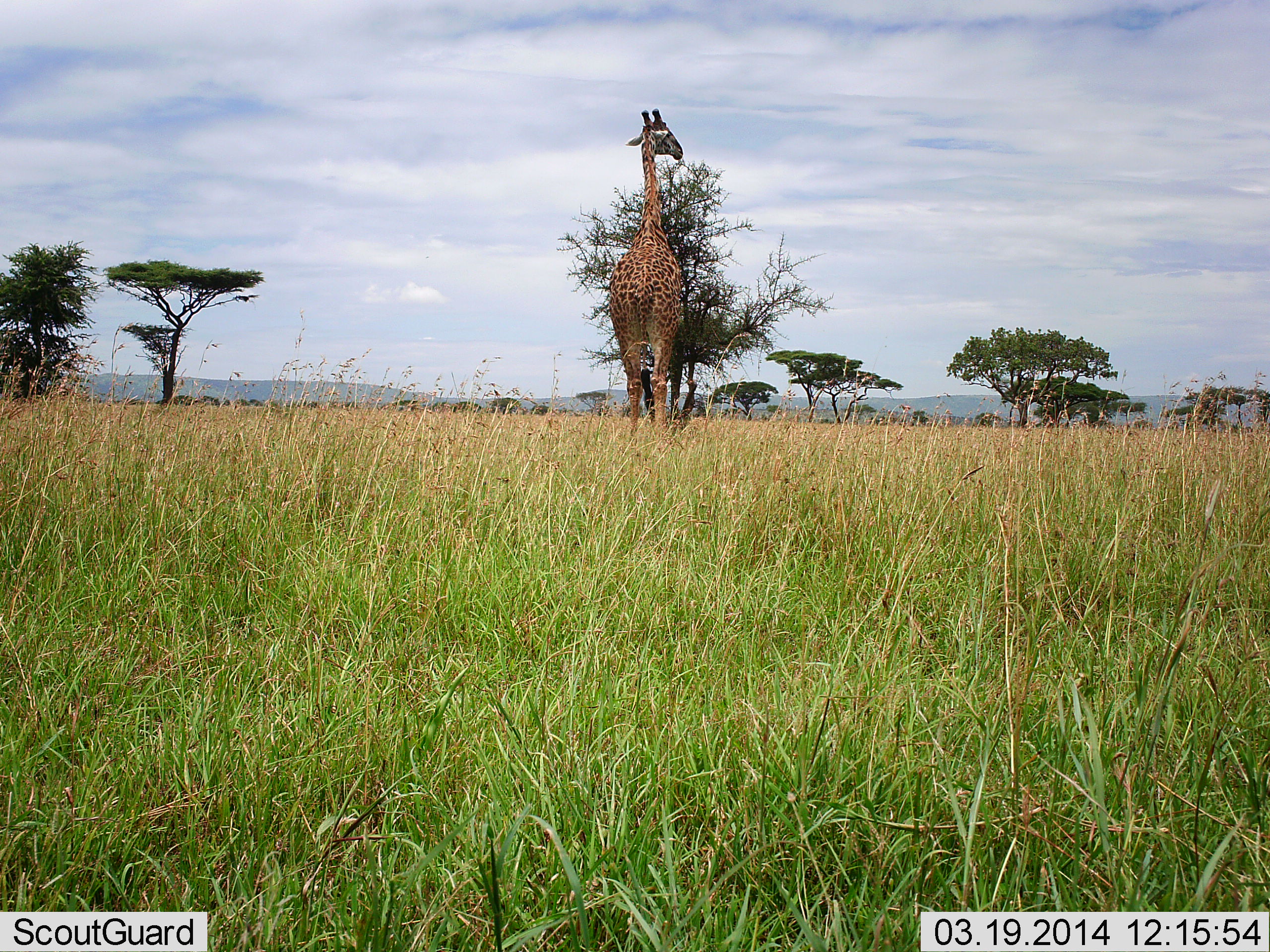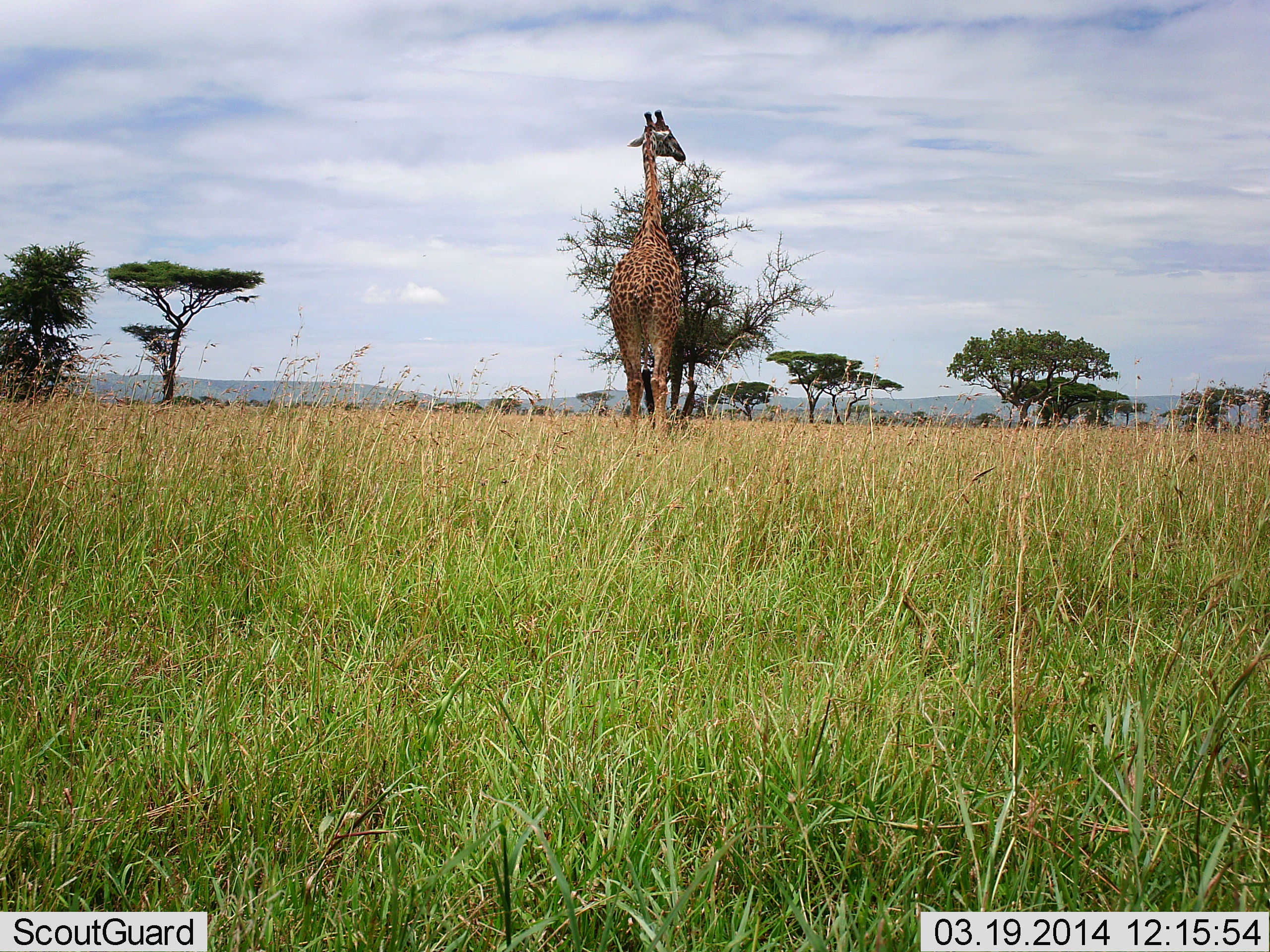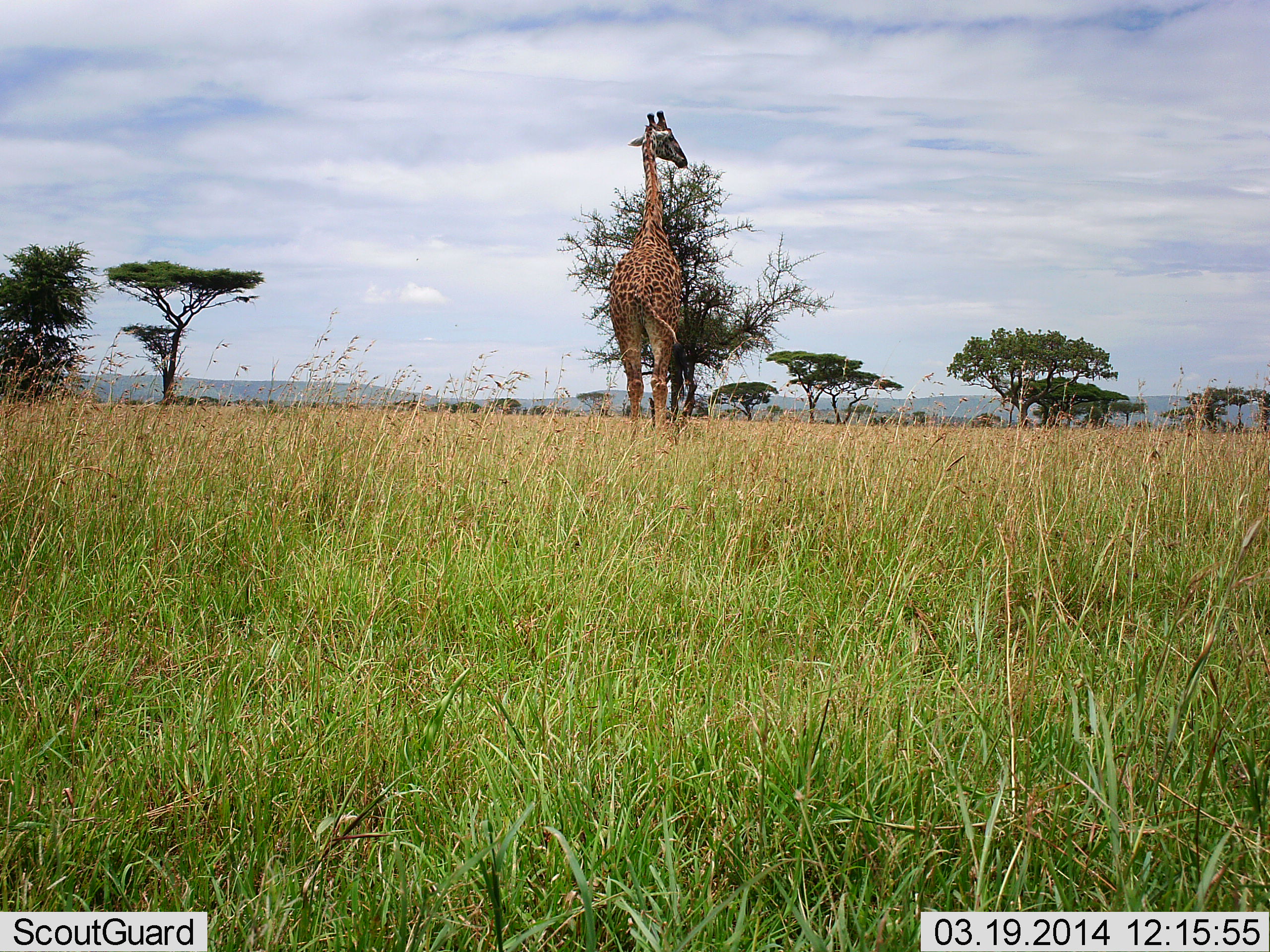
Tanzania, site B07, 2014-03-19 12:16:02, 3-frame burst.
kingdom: Animalia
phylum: Chordata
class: Mammalia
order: Artiodactyla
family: Giraffidae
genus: Giraffa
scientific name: Giraffa camelopardalis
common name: giraffe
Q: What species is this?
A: Giraffe (Giraffa camelopardalis).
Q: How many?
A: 1.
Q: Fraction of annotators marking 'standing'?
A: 90%.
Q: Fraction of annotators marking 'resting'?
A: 0%.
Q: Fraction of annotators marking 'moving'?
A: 0%.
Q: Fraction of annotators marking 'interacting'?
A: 0%.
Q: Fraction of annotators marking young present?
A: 0%.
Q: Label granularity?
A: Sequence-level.